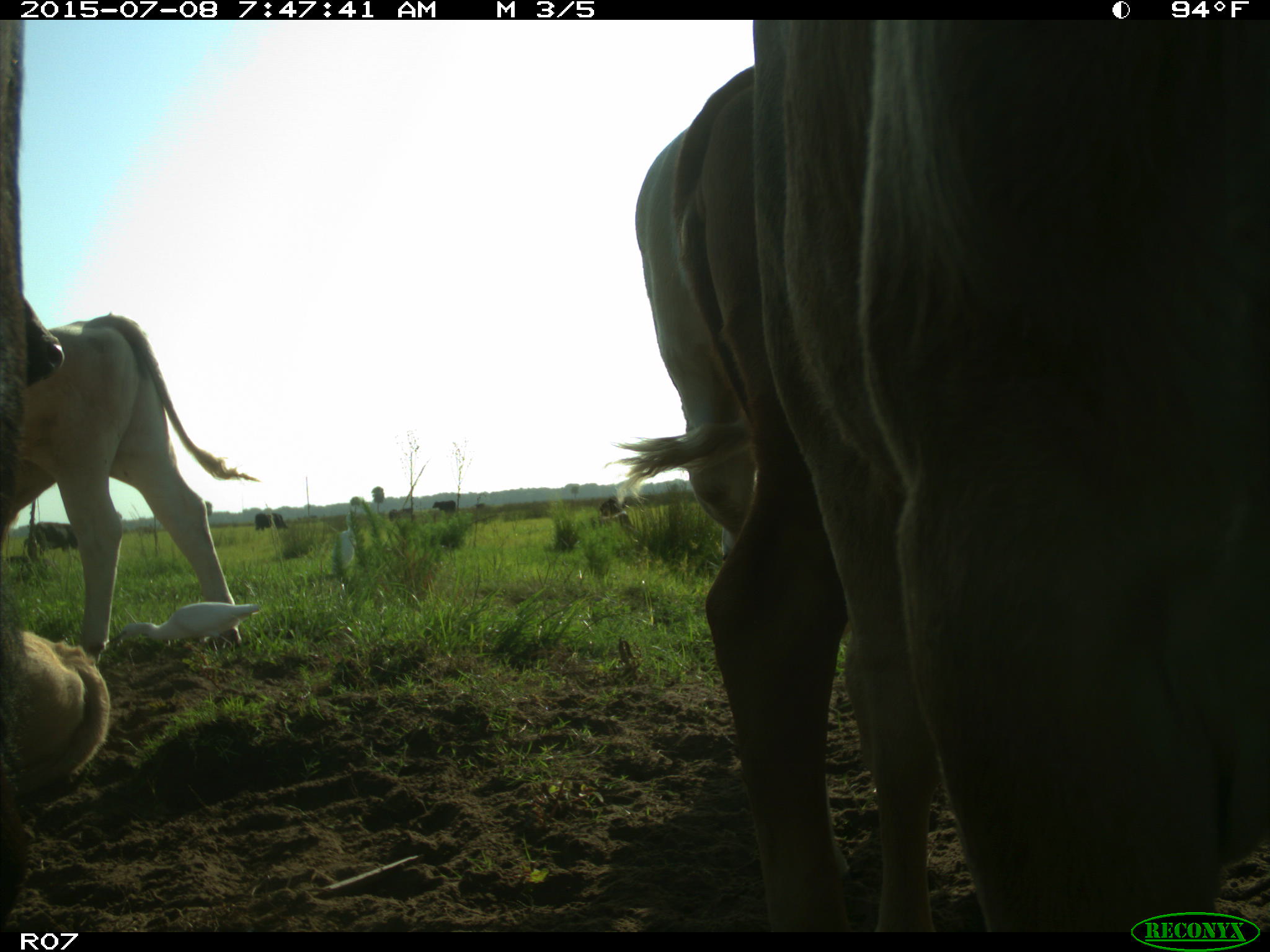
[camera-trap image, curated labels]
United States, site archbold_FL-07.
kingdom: Animalia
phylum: Chordata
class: Mammalia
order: Artiodactyla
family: Bovidae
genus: Bos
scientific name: Bos taurus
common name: domestic cow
Bos taurus (domestic cow).